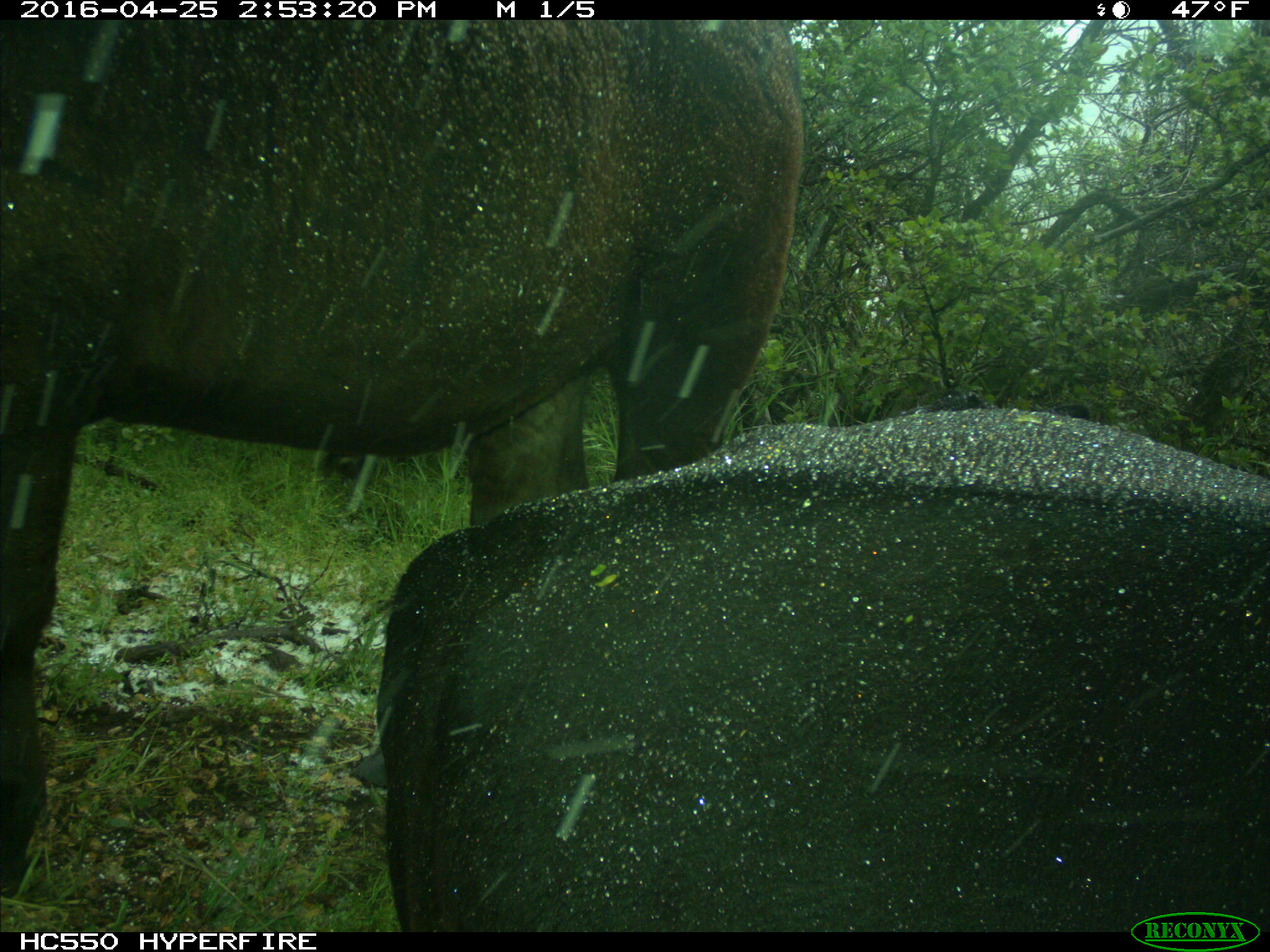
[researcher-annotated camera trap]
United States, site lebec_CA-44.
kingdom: Animalia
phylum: Chordata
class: Mammalia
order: Artiodactyla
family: Bovidae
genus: Bos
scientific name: Bos taurus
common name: domestic cow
Bos taurus (domestic cow).